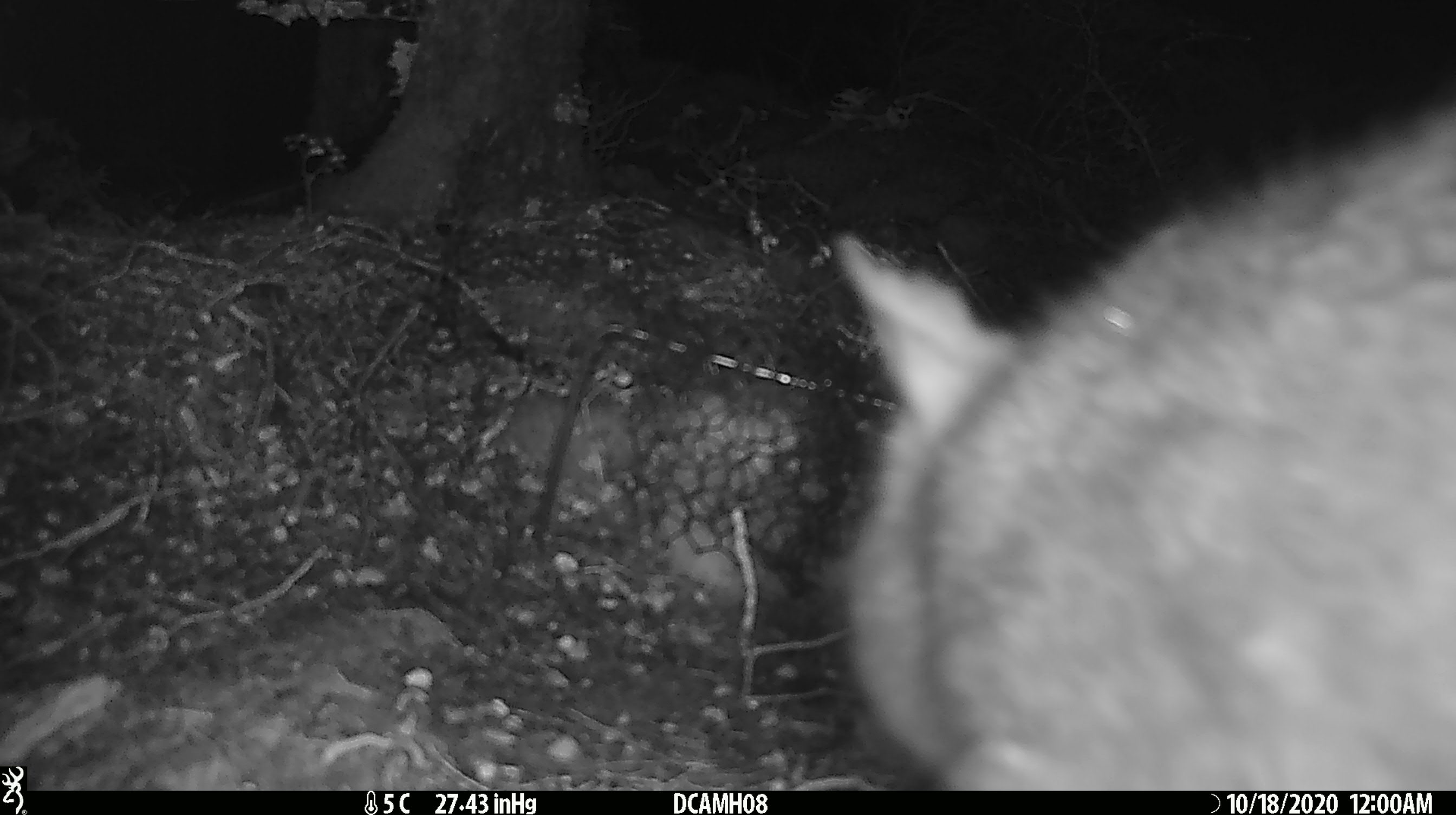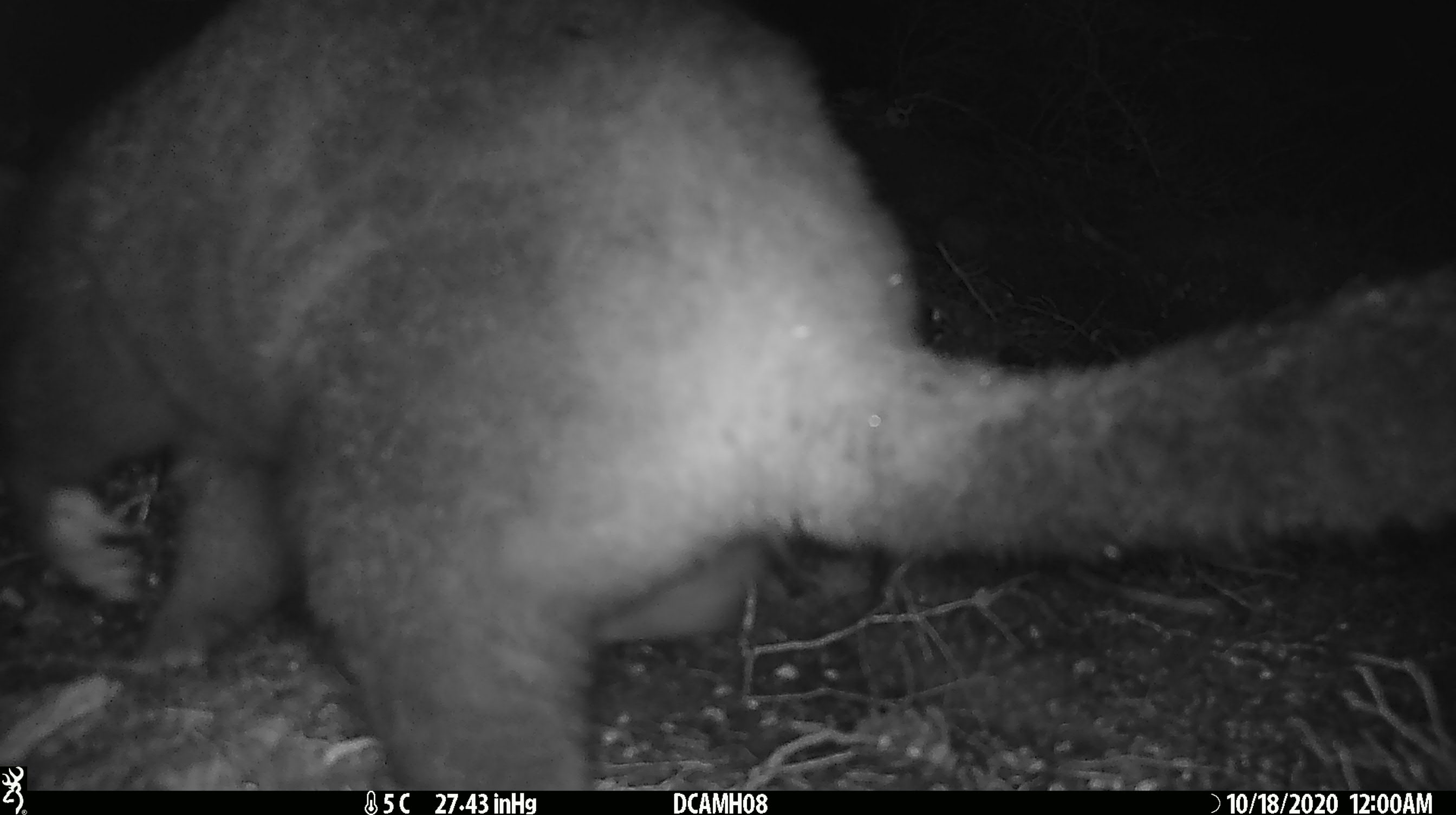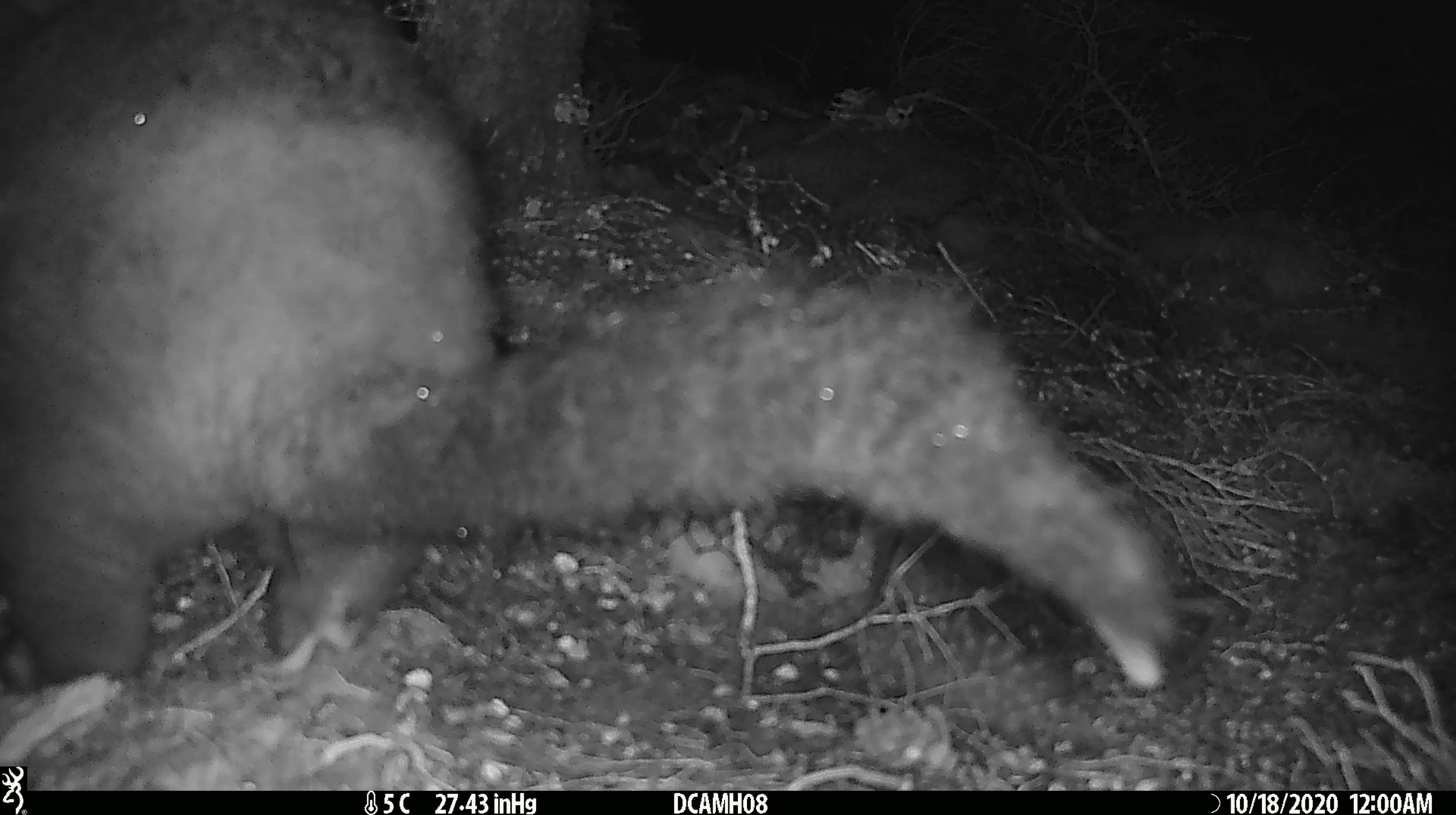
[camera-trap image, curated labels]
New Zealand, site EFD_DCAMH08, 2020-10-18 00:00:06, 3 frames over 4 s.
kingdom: Animalia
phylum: Chordata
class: Mammalia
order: Diprotodontia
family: Phalangeridae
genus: Trichosurus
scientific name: Trichosurus vulpecula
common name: common brushtail possum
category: possum